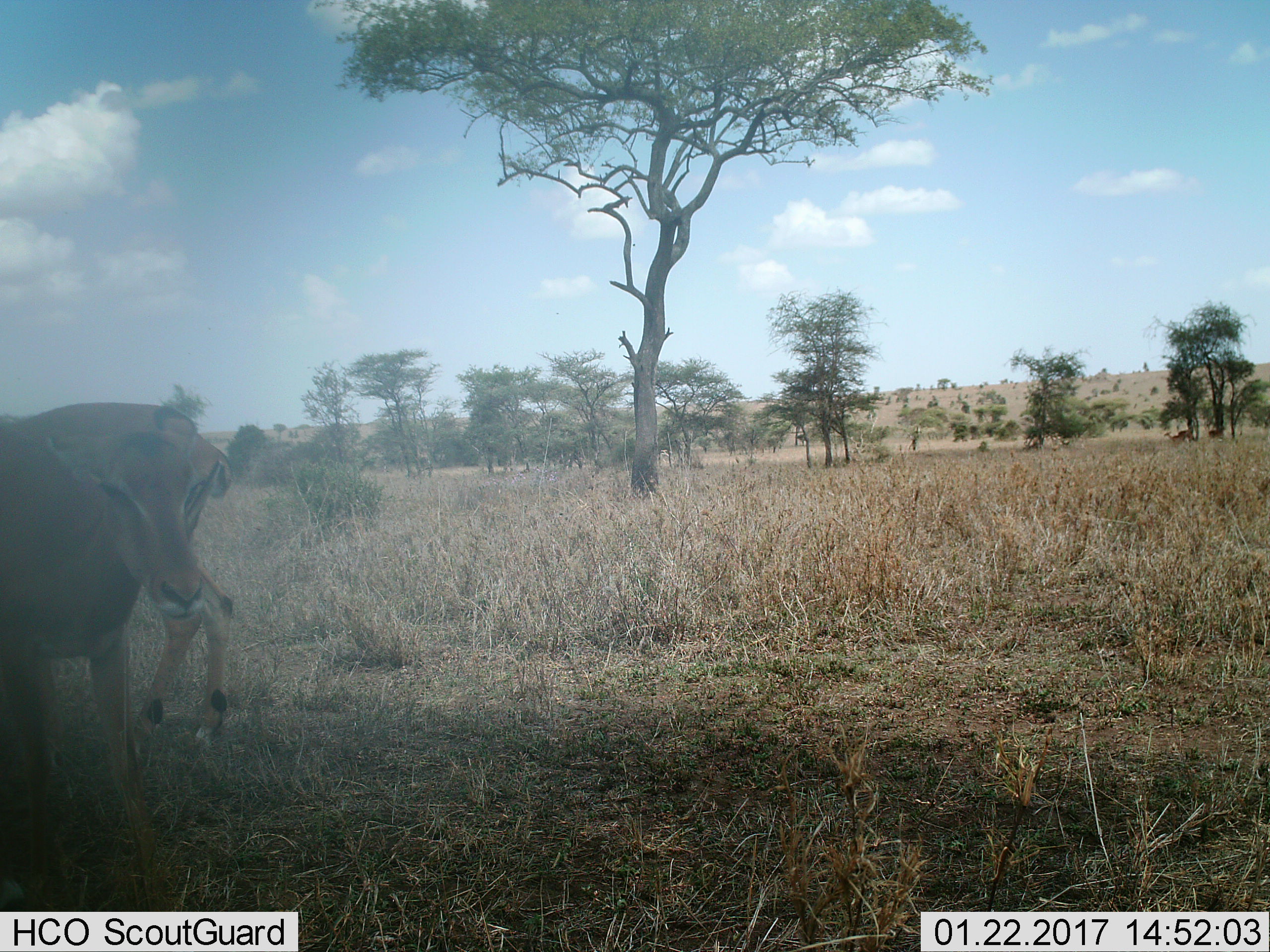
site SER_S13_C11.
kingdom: Animalia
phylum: Chordata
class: Mammalia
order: Artiodactyla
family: Bovidae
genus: Eudorcas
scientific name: Eudorcas thomsonii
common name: thomson's gazelle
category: gazellethomsons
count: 2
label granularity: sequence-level